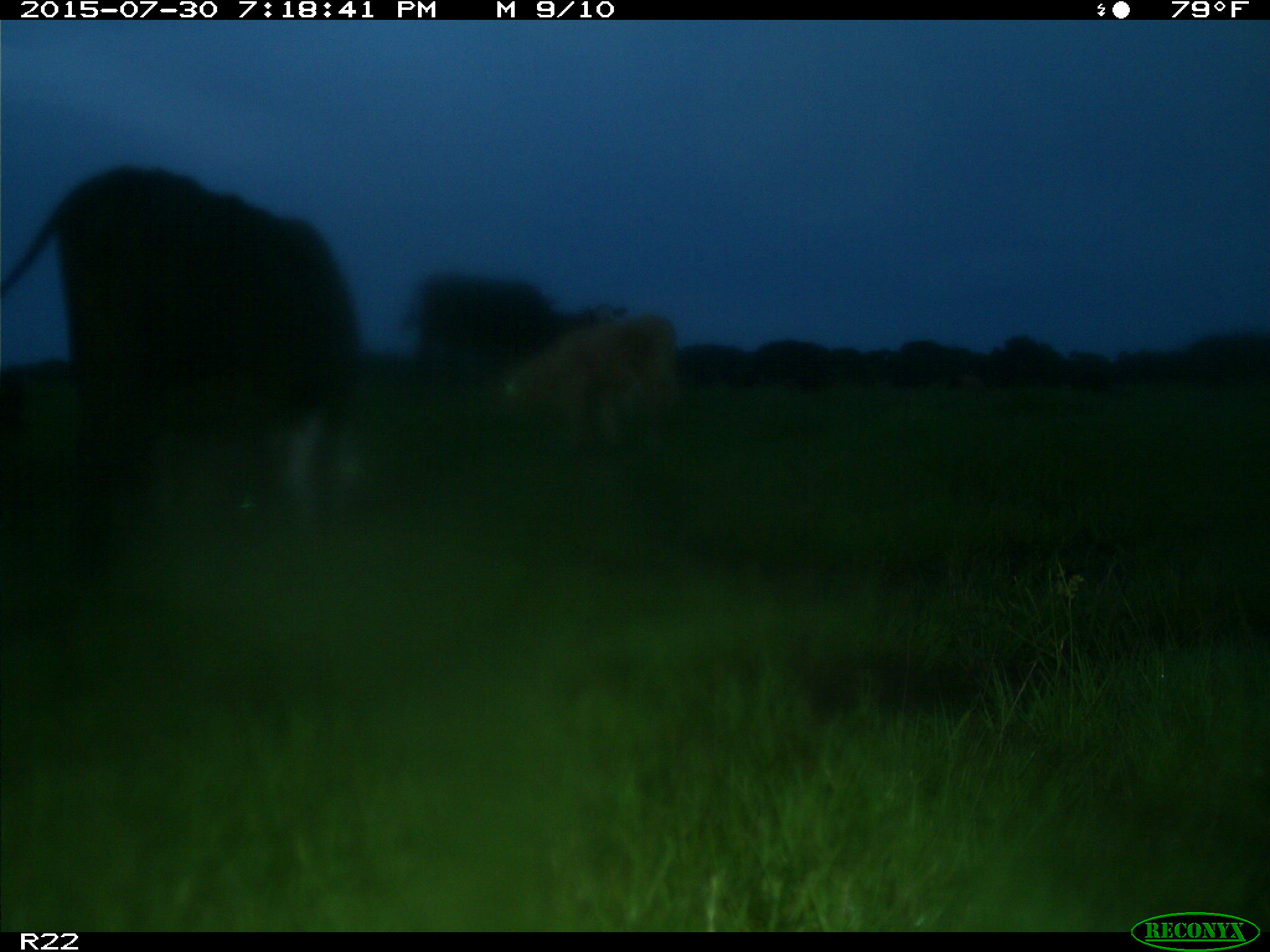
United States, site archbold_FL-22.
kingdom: Animalia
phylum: Chordata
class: Mammalia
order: Artiodactyla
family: Bovidae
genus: Bos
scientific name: Bos taurus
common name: domestic cow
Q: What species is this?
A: Bos taurus (domestic cow).